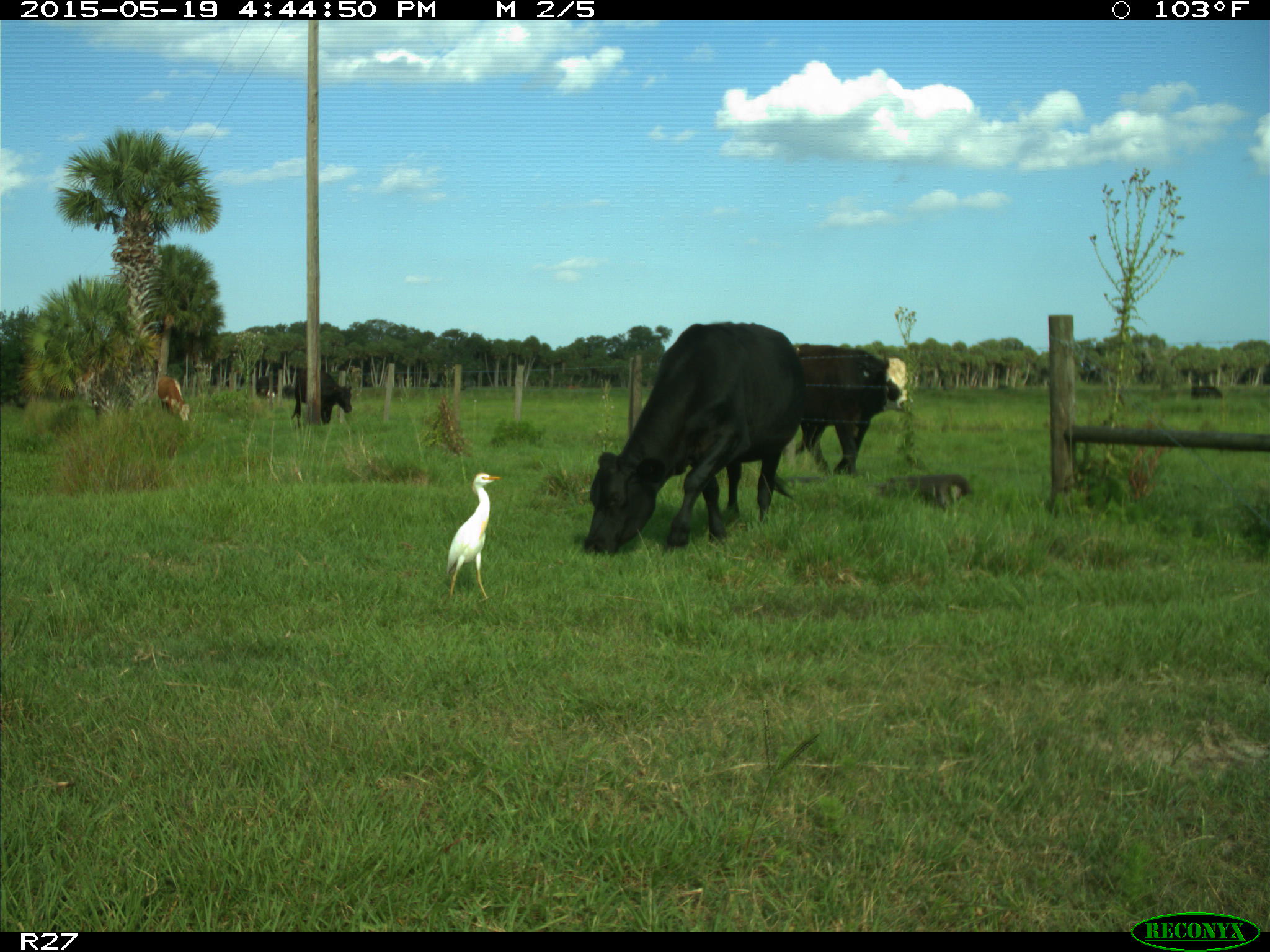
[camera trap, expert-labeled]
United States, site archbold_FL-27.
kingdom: Animalia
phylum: Chordata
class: Mammalia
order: Artiodactyla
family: Bovidae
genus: Bos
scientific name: Bos taurus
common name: domestic cow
Bos taurus (domestic cow).